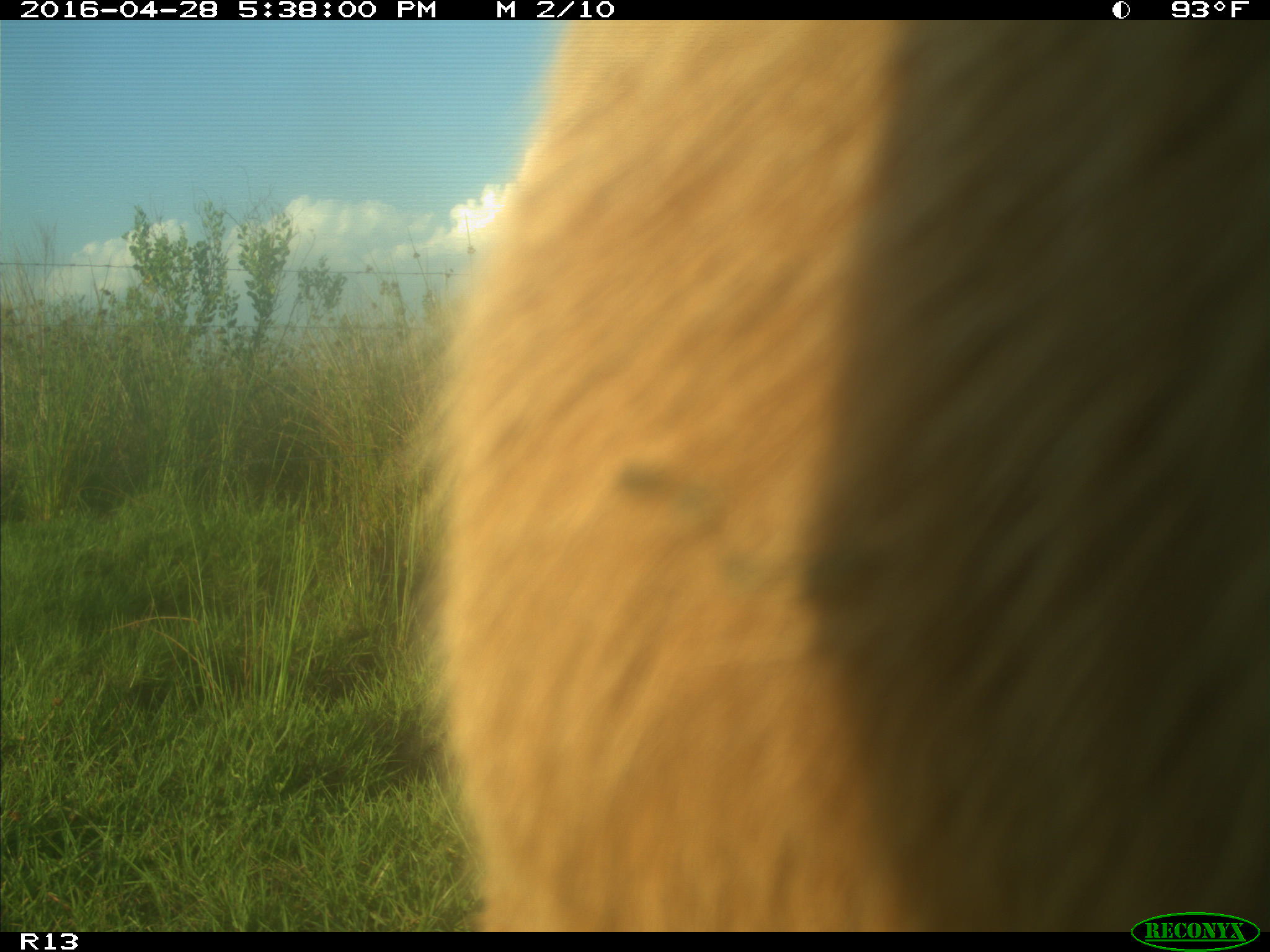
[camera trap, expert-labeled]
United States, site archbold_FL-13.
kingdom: Animalia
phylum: Chordata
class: Mammalia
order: Artiodactyla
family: Bovidae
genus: Bos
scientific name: Bos taurus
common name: domestic cow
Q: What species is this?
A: Bos taurus (domestic cow).